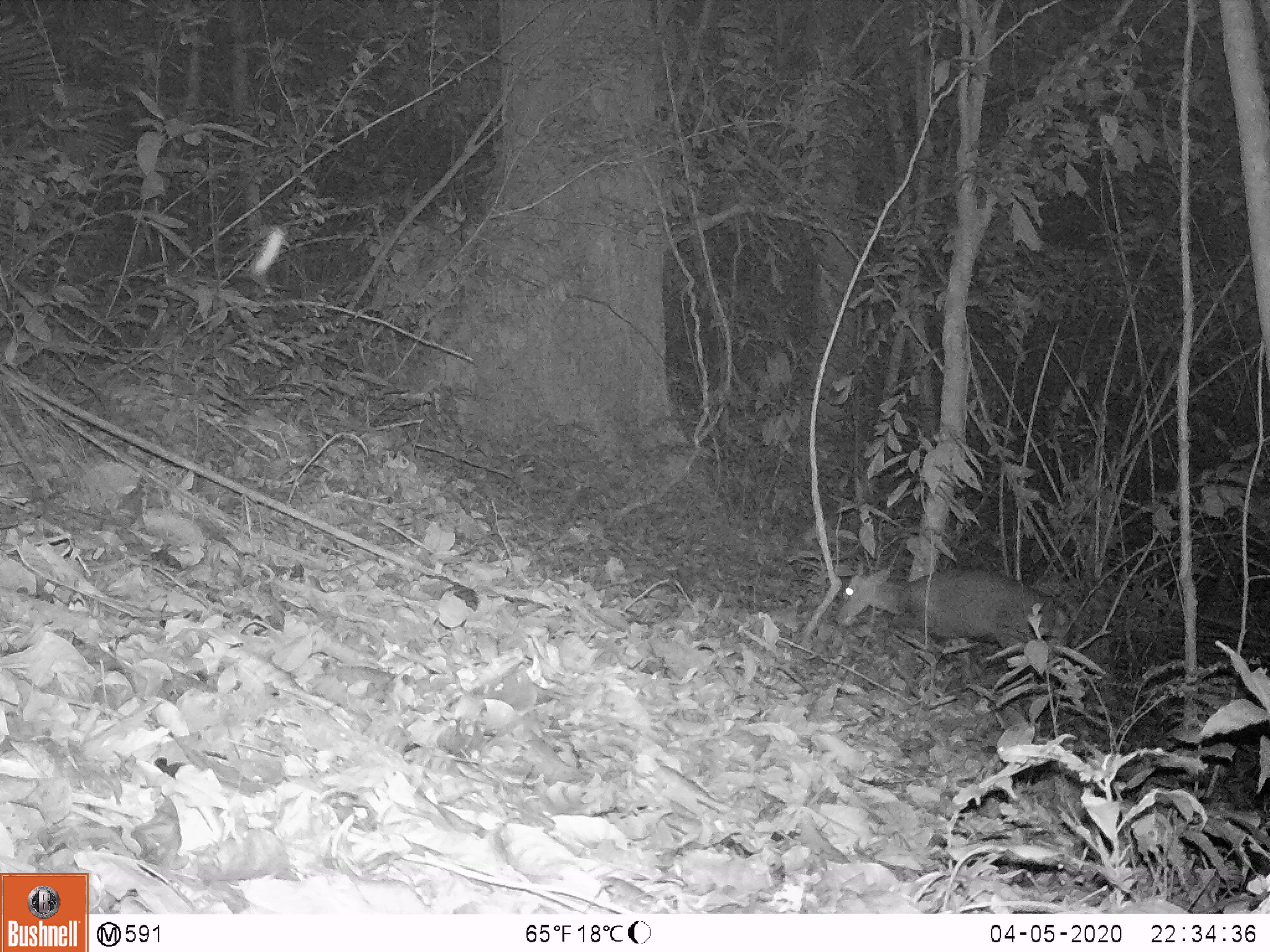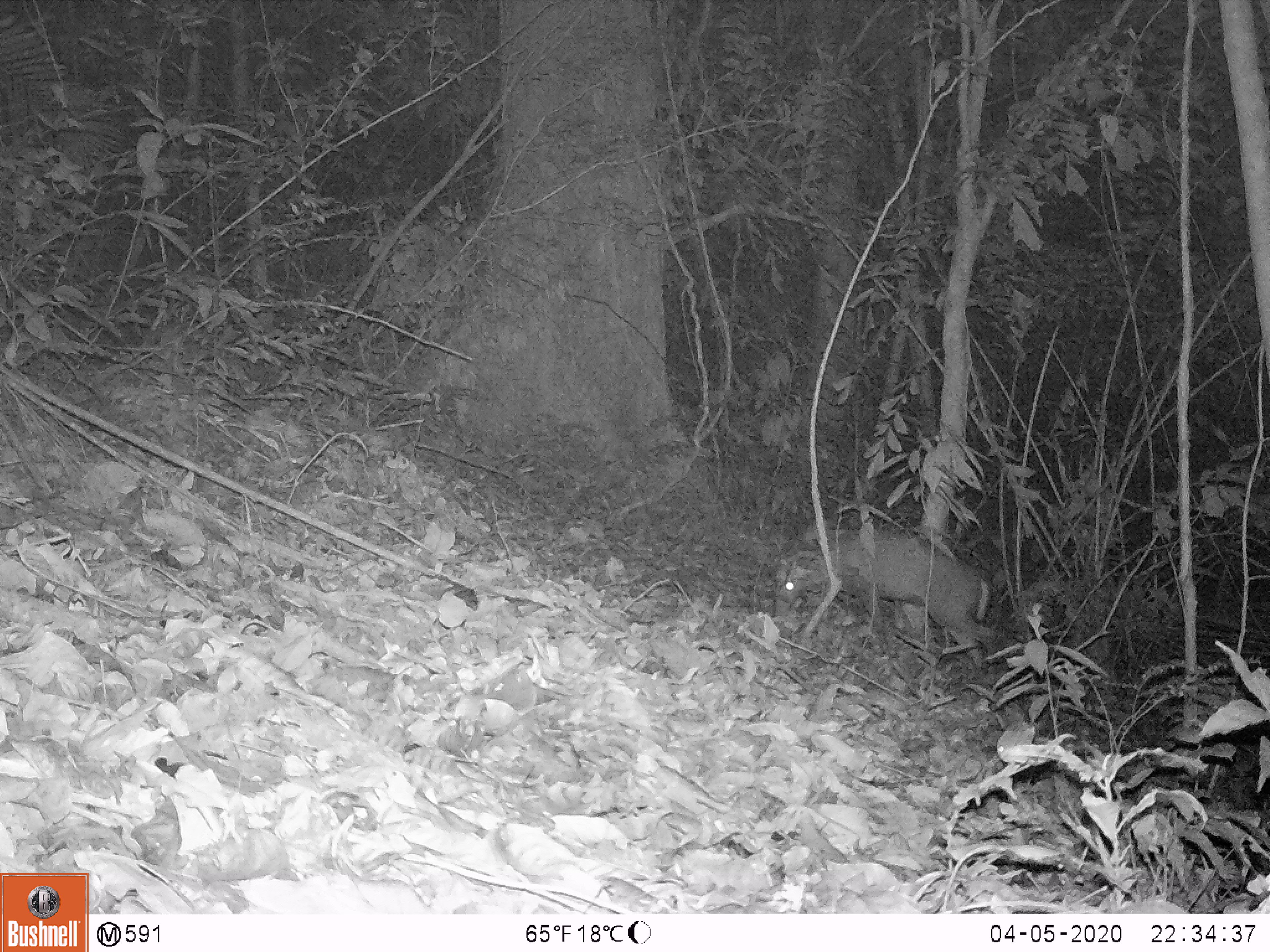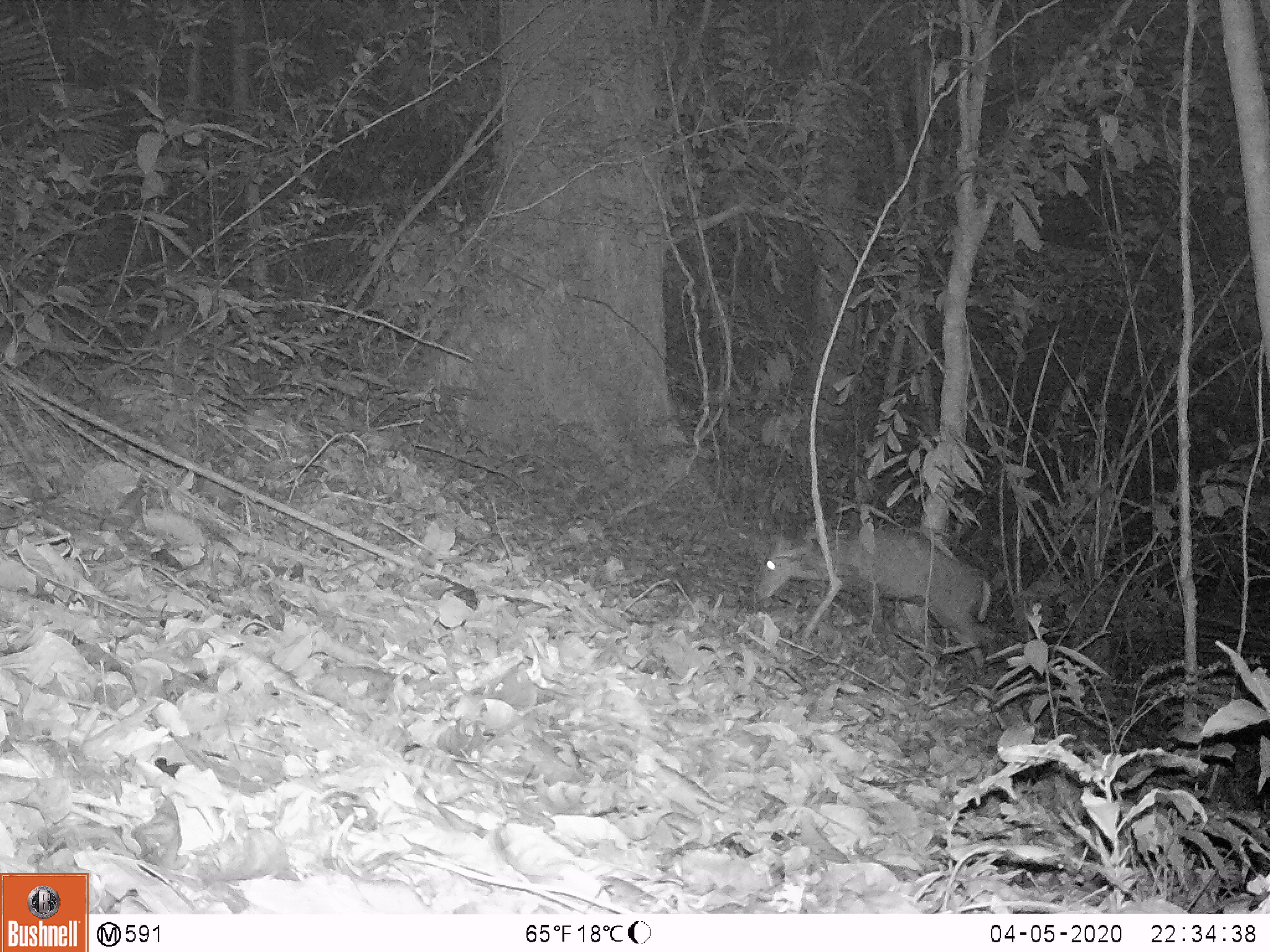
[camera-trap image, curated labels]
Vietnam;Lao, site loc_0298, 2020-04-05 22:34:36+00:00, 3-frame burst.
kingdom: Animalia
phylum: Chordata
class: Mammalia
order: Artiodactyla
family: Cervidae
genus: Muntiacus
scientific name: Muntiacus rooseveltorum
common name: roosevelt's muntjac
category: roosevelts muntjac group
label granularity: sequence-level